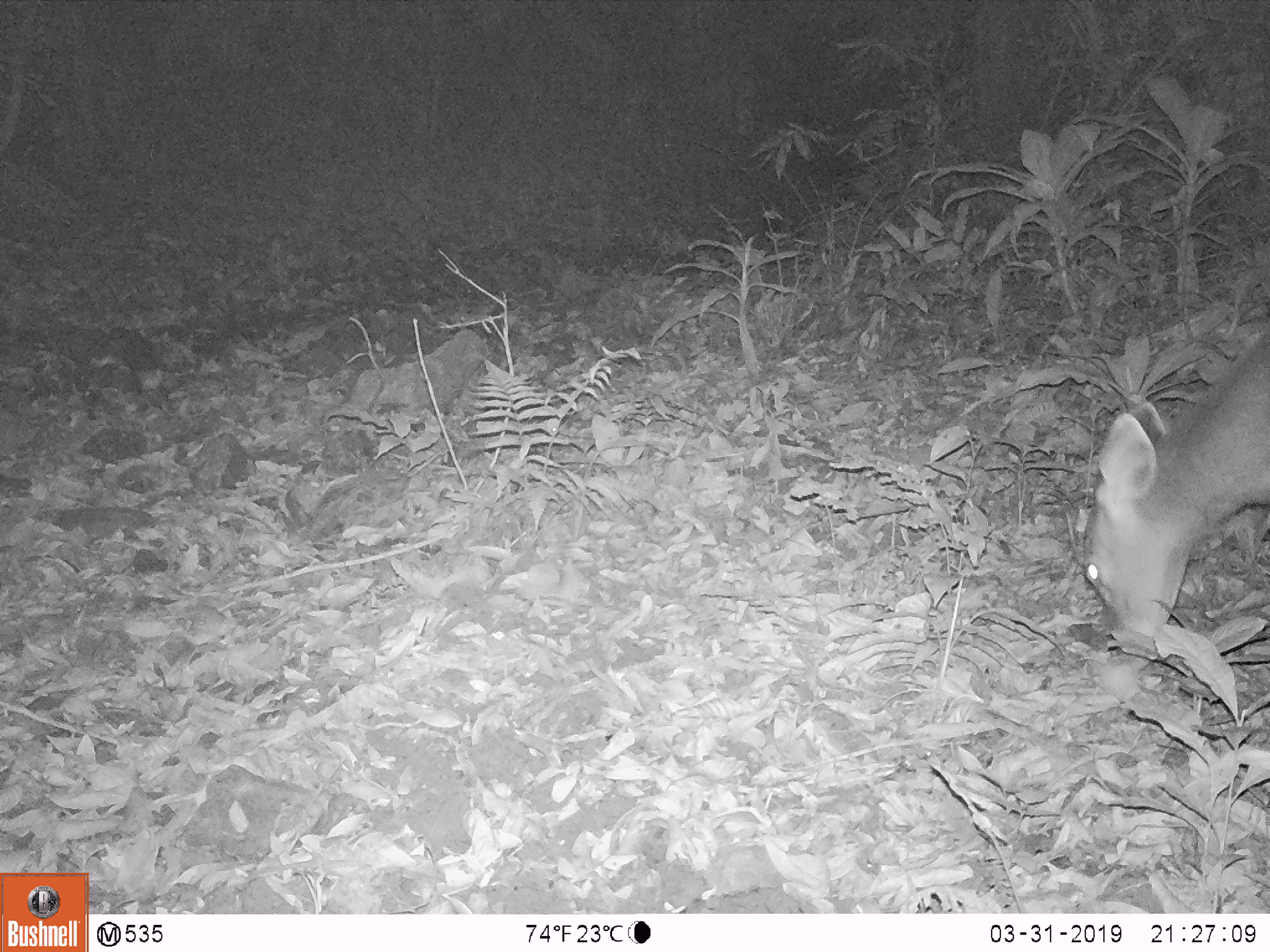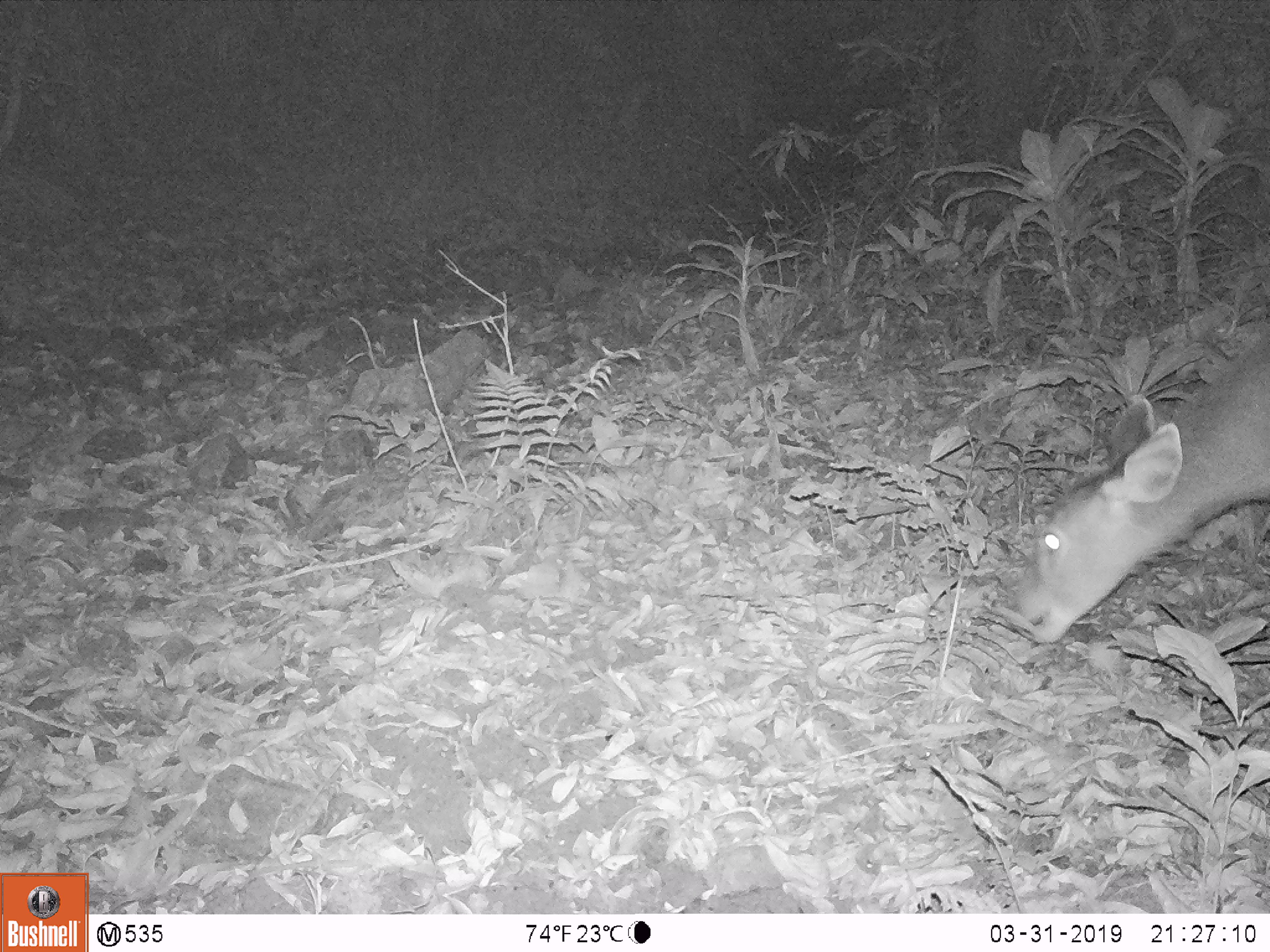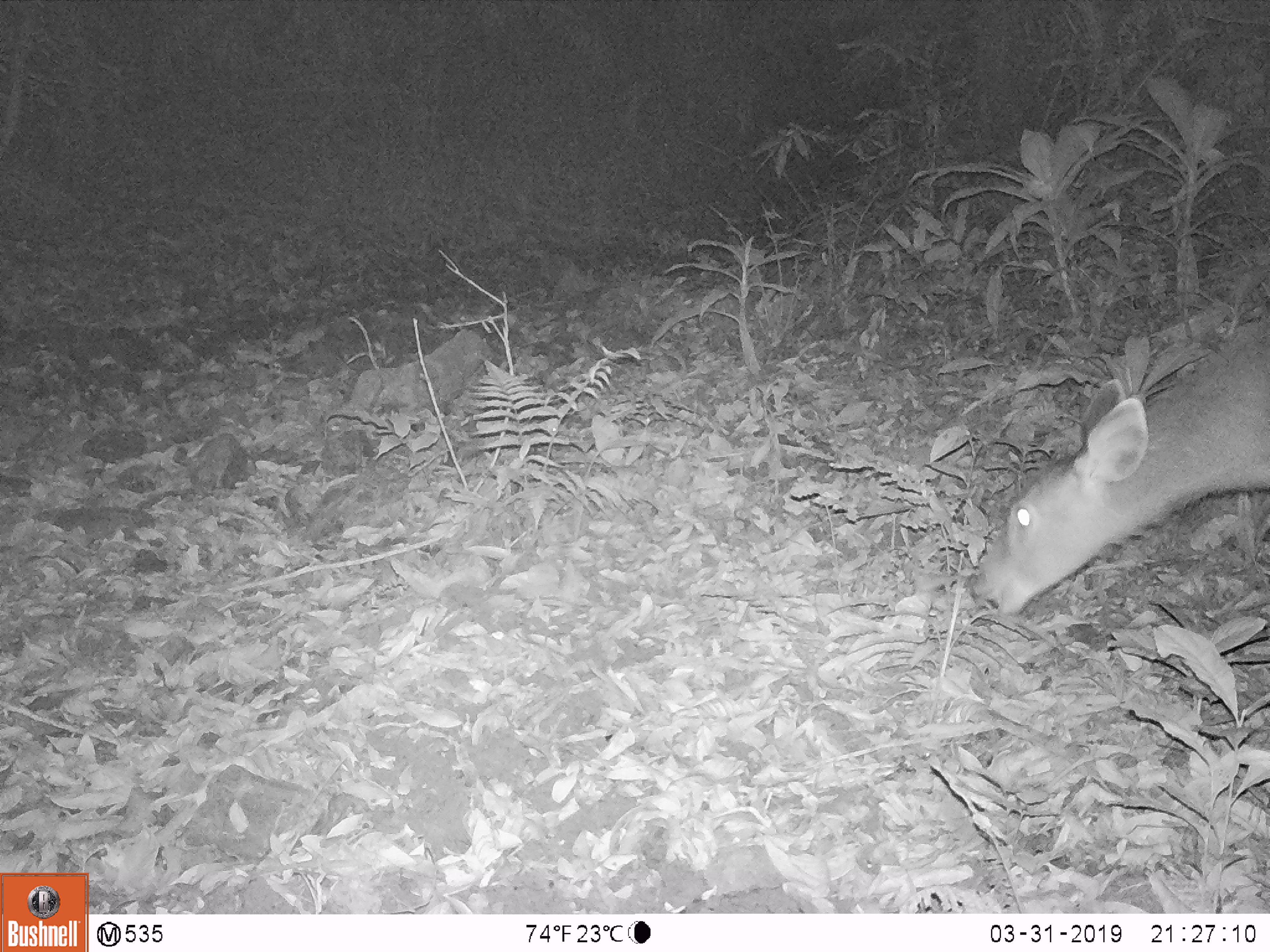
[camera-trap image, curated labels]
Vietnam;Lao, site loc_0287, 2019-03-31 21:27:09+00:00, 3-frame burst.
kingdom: Animalia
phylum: Chordata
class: Mammalia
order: Artiodactyla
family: Cervidae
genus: Rusa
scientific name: Rusa unicolor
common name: sambar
Sambar (Rusa unicolor). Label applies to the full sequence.